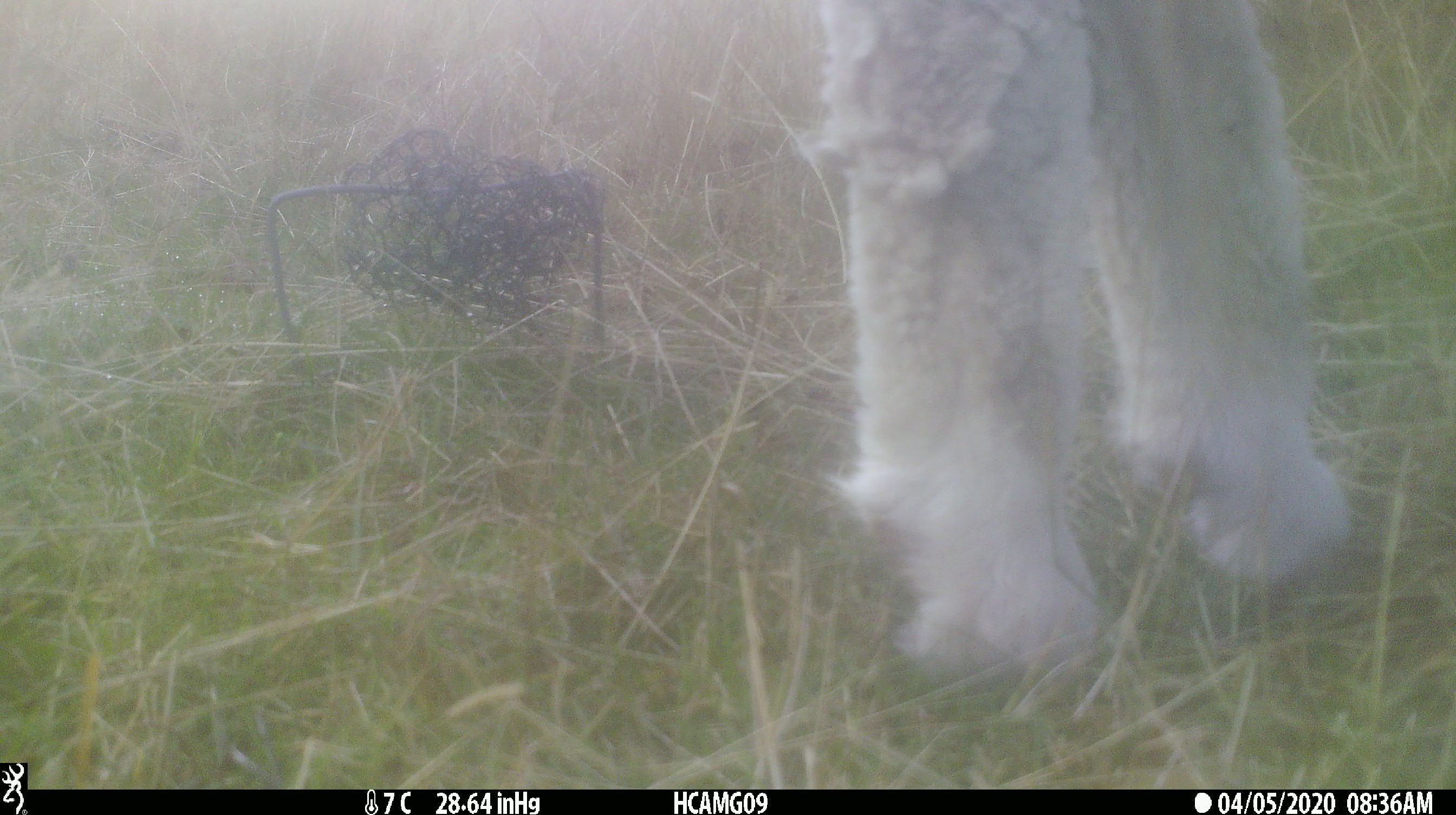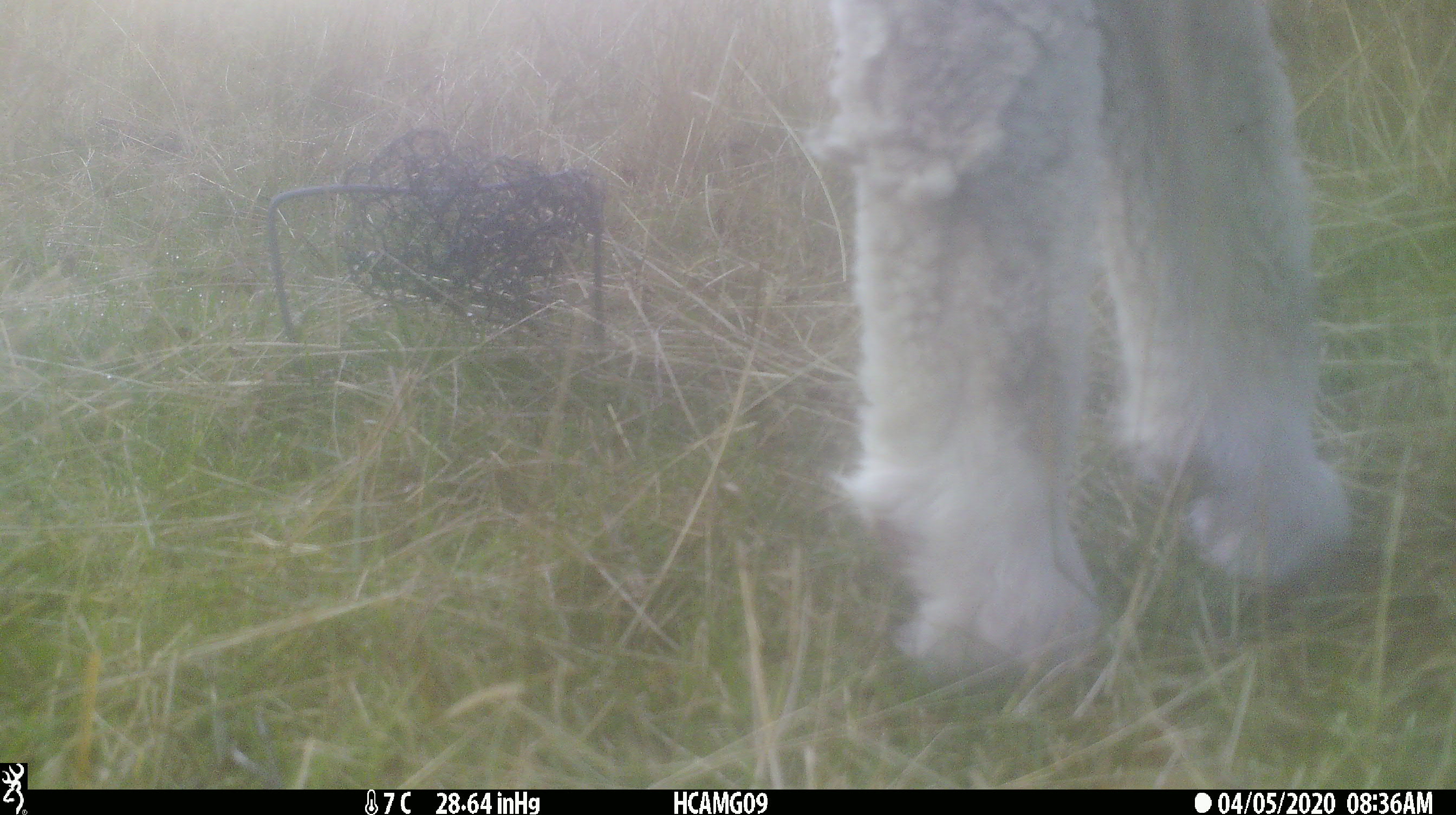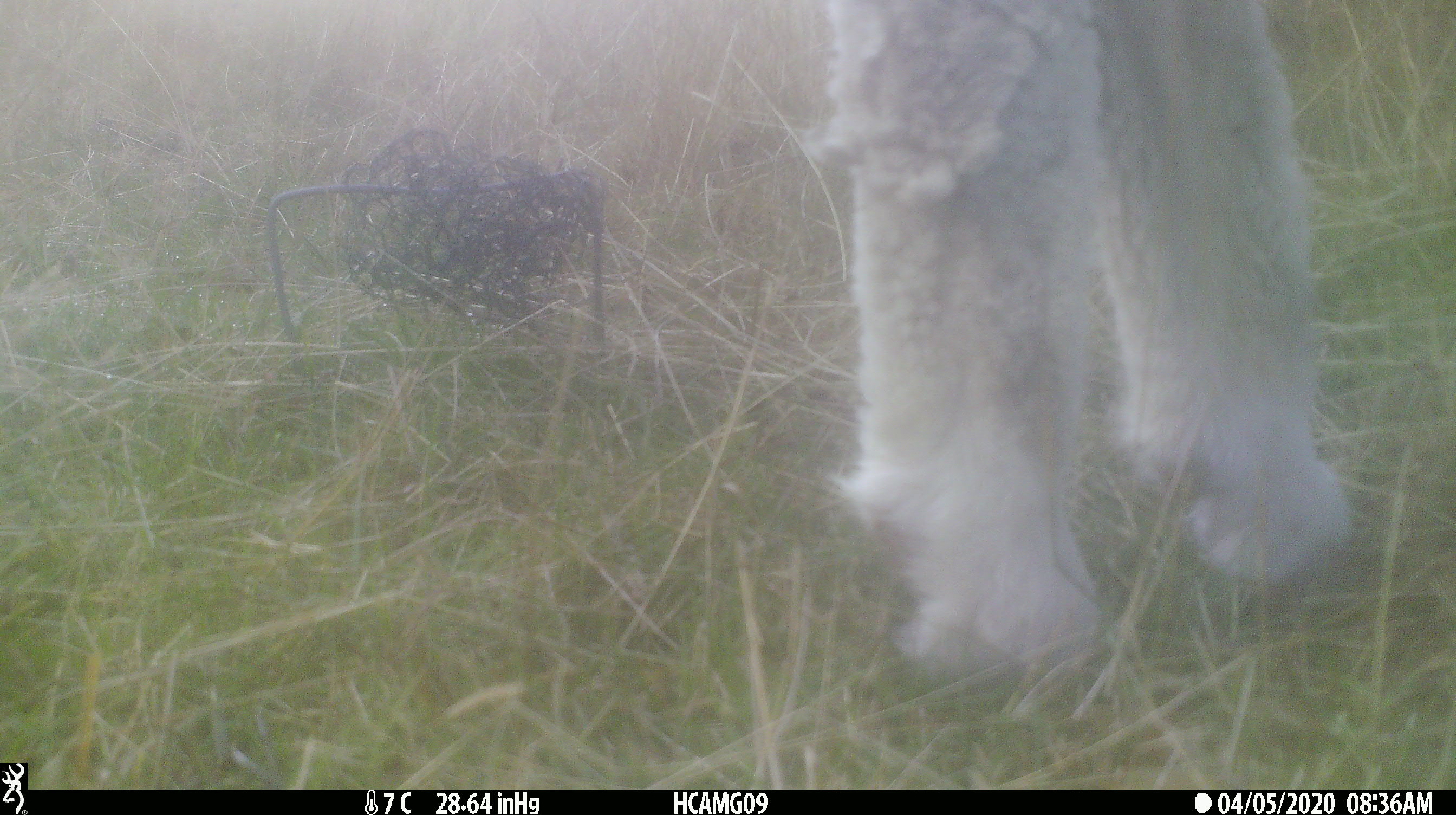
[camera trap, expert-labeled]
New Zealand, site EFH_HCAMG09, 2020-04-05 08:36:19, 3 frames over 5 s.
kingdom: Animalia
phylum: Chordata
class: Mammalia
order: Artiodactyla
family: Bovidae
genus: Ovis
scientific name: Ovis aries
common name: domestic sheep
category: sheep